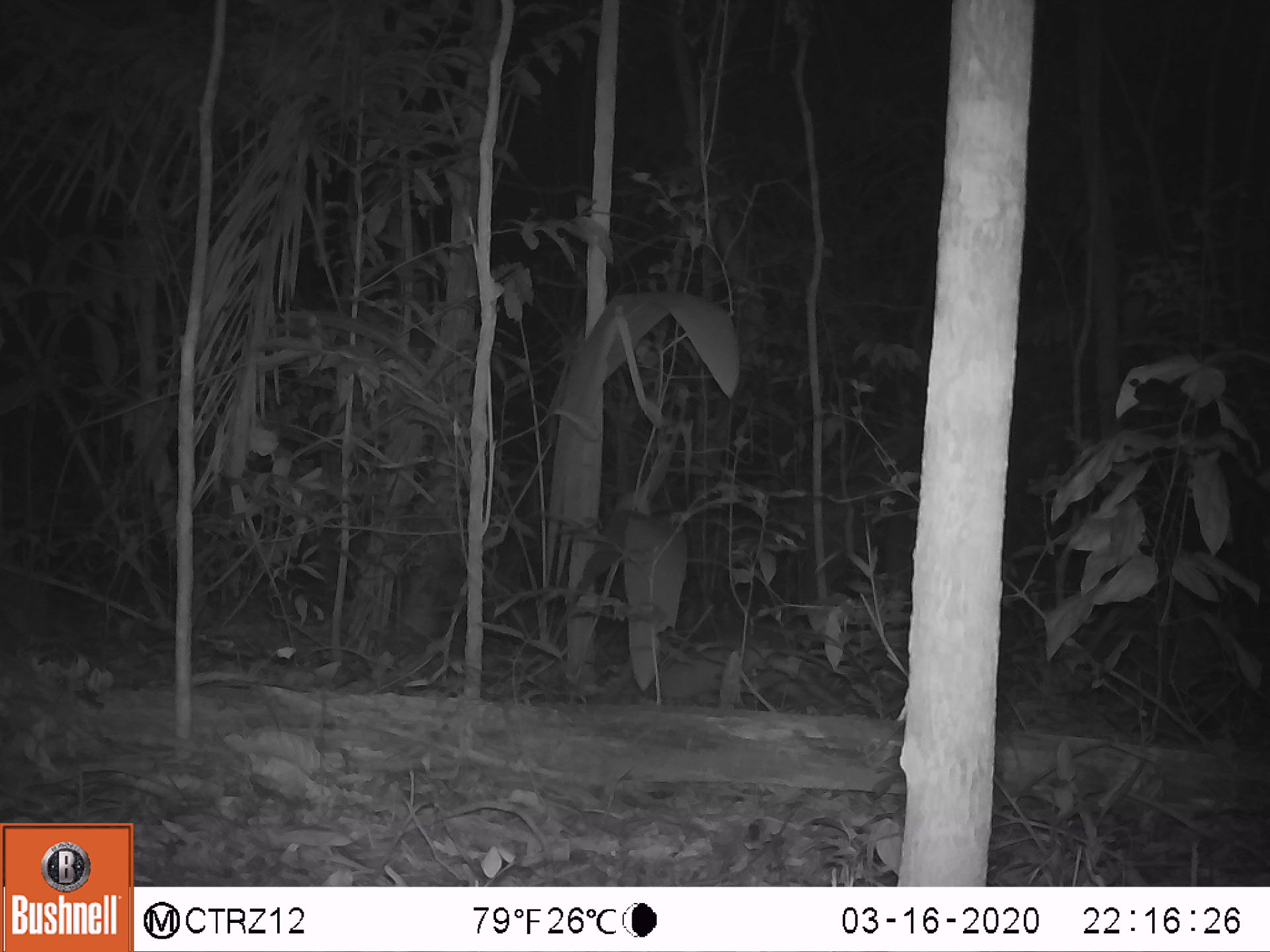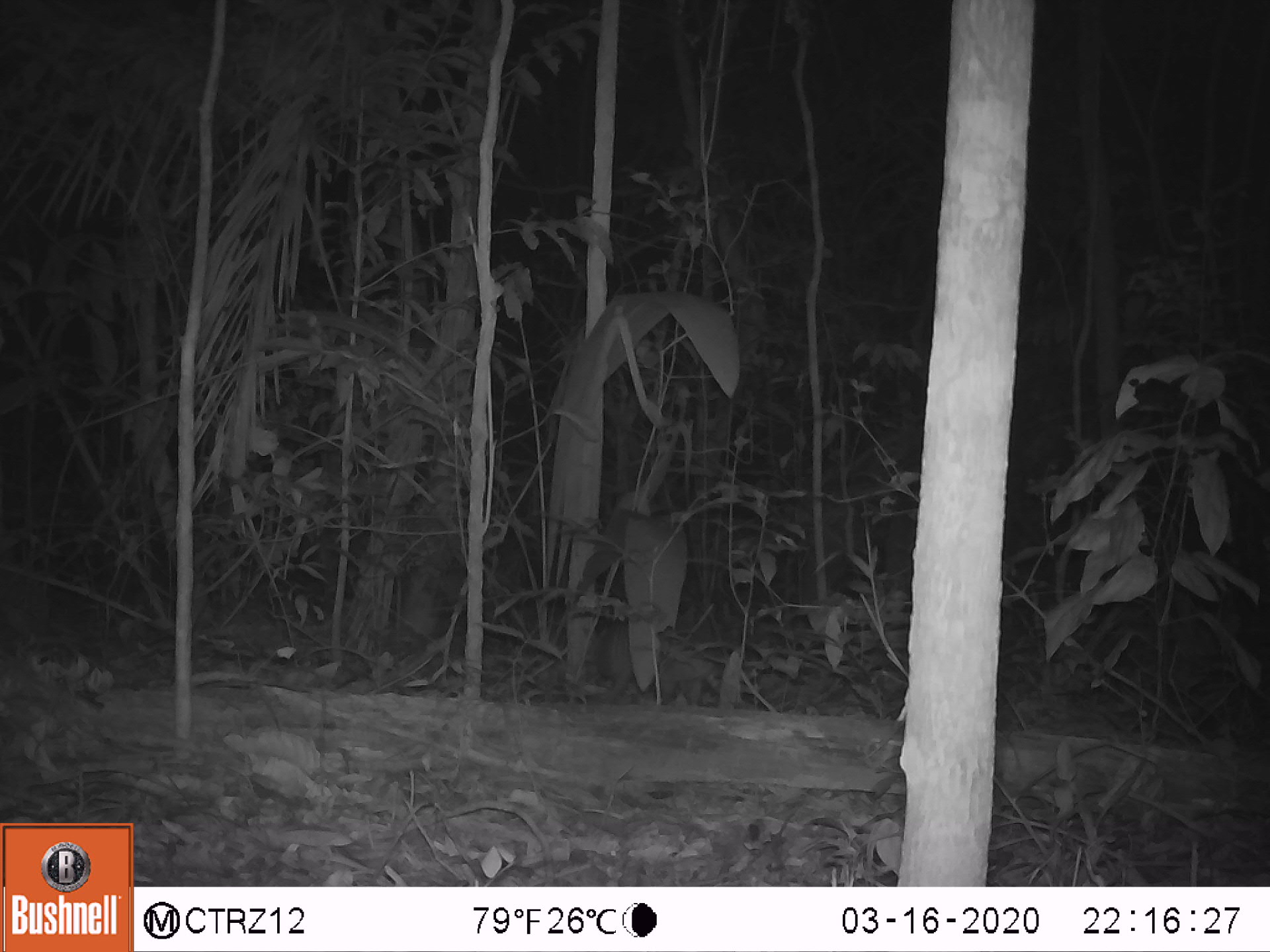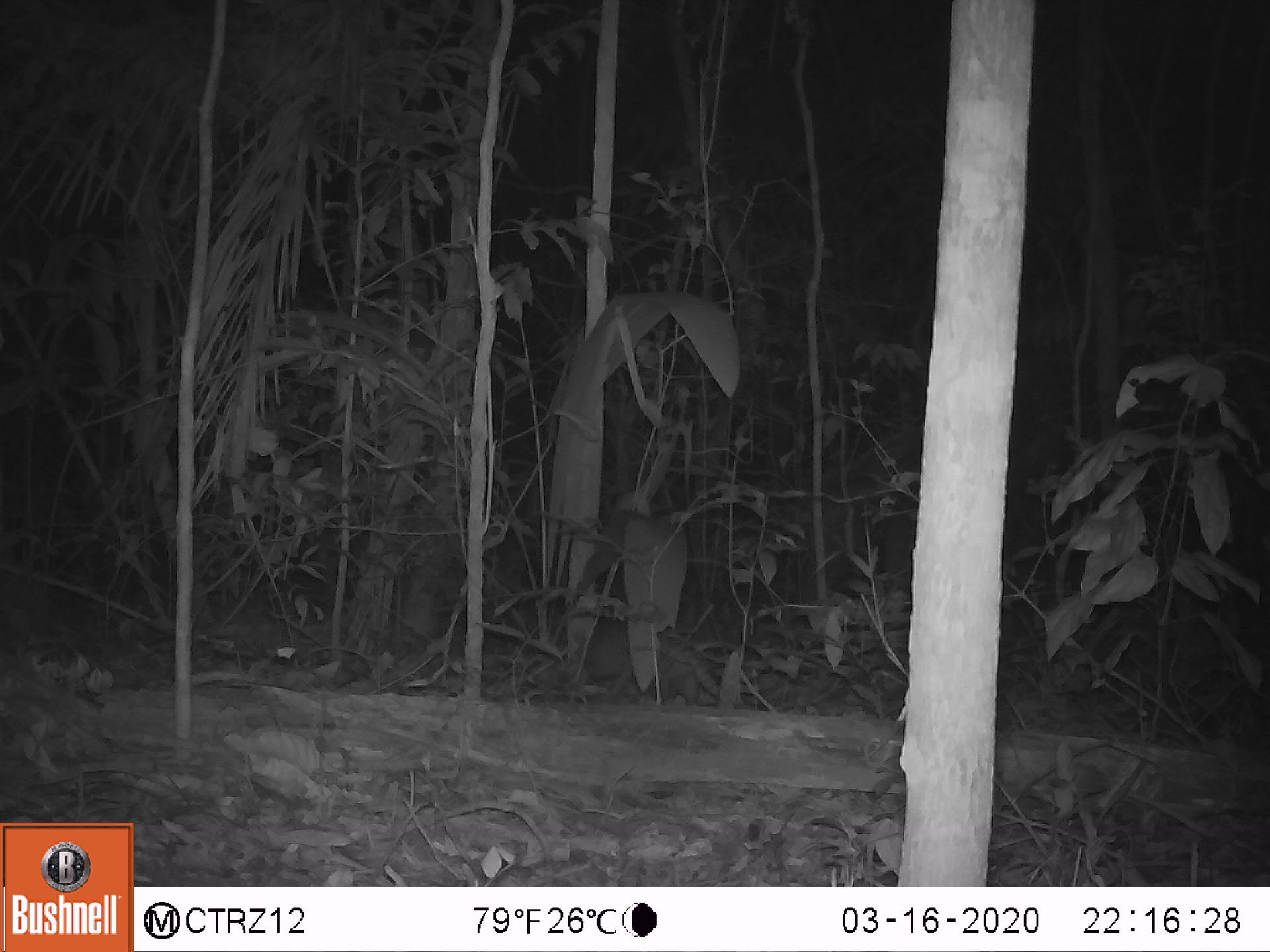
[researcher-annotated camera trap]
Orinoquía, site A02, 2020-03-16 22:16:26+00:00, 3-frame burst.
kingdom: Animalia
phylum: Chordata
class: Mammalia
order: Cingulata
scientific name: Cingulata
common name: armadillo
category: unknown armadillo